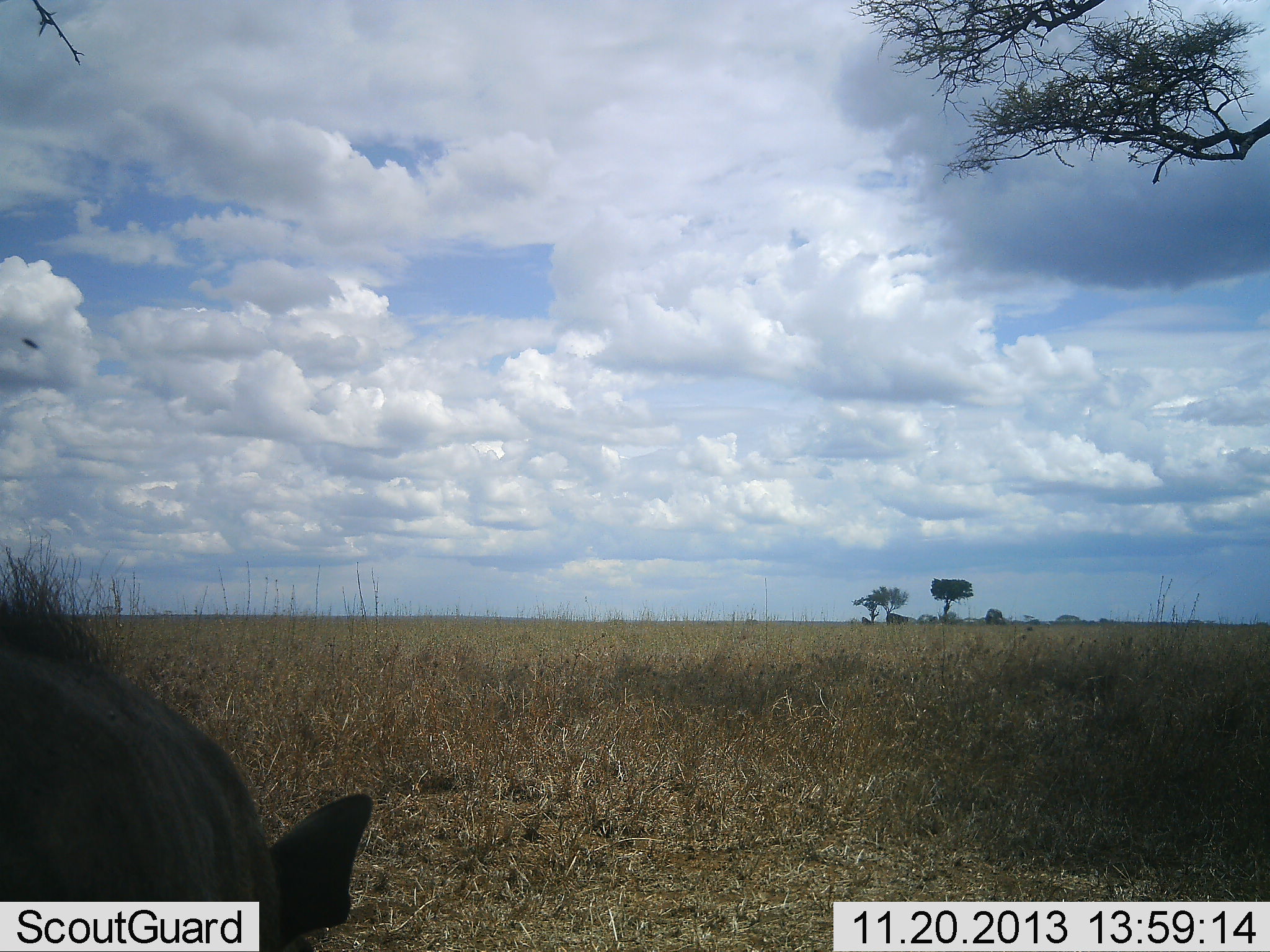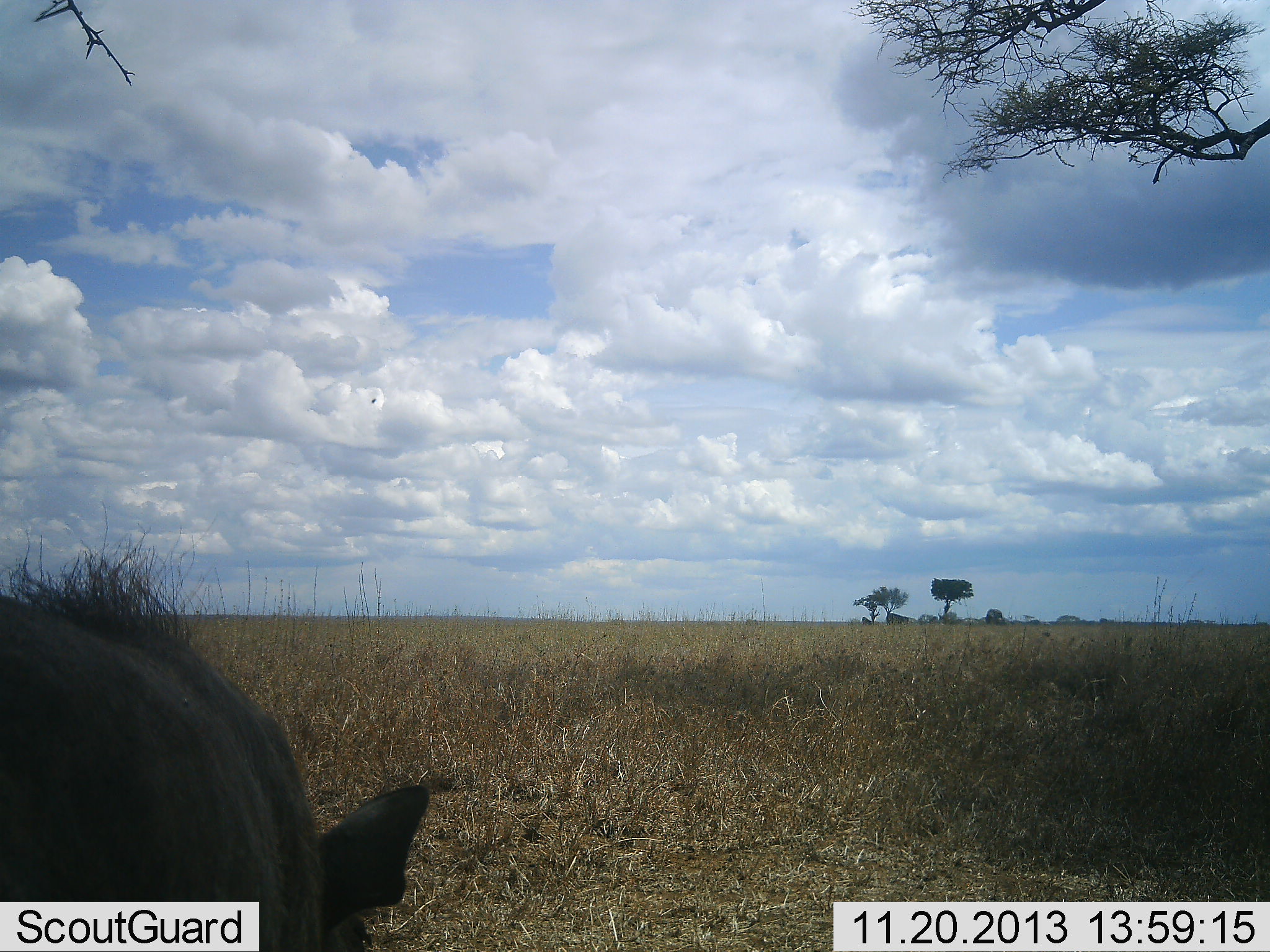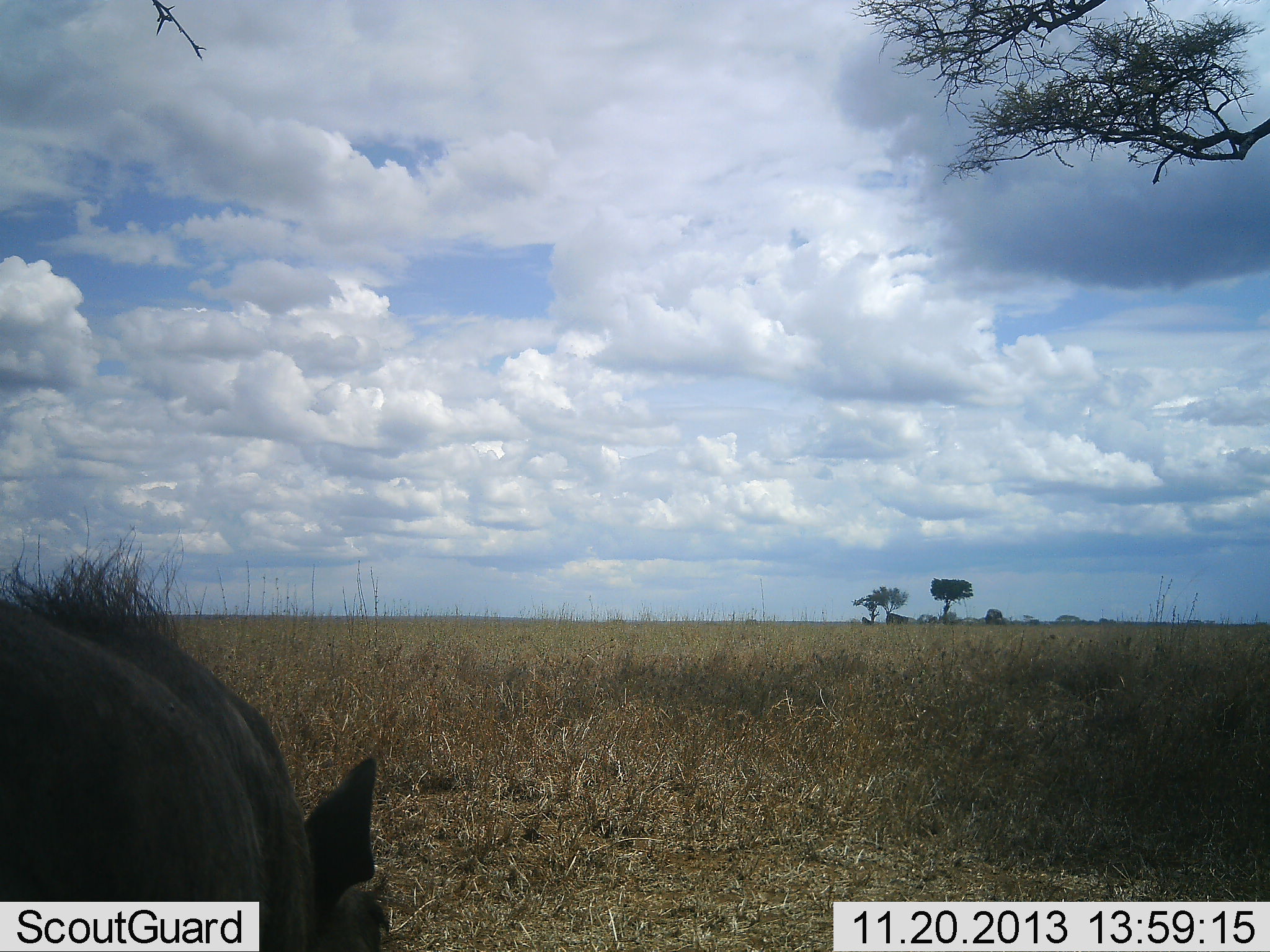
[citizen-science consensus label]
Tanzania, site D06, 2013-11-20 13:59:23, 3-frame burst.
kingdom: Animalia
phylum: Chordata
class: Mammalia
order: Artiodactyla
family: Suidae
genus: Phacochoerus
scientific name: Phacochoerus africanus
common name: warthog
Warthog (Phacochoerus africanus), count 1. Behavior (volunteer vote fractions): standing 27%, resting 9%, moving 9%, interacting 0%. Young present (vote fraction): 0%. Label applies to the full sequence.